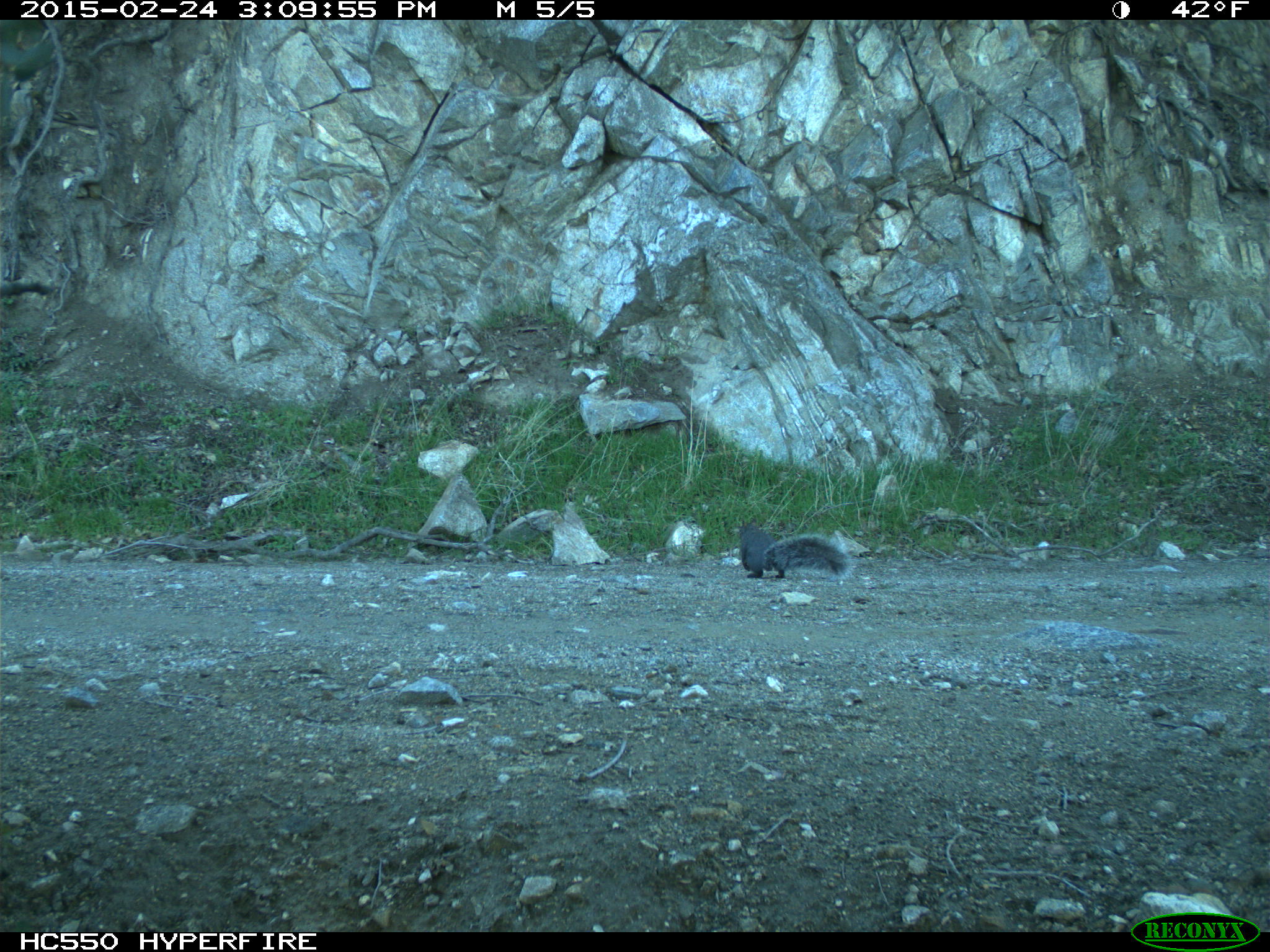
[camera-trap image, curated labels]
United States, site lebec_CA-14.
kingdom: Animalia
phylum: Chordata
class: Mammalia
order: Rodentia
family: Sciuridae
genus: Sciurus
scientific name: Sciurus carolinensis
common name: eastern gray squirrel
Sciurus carolinensis (eastern gray squirrel).